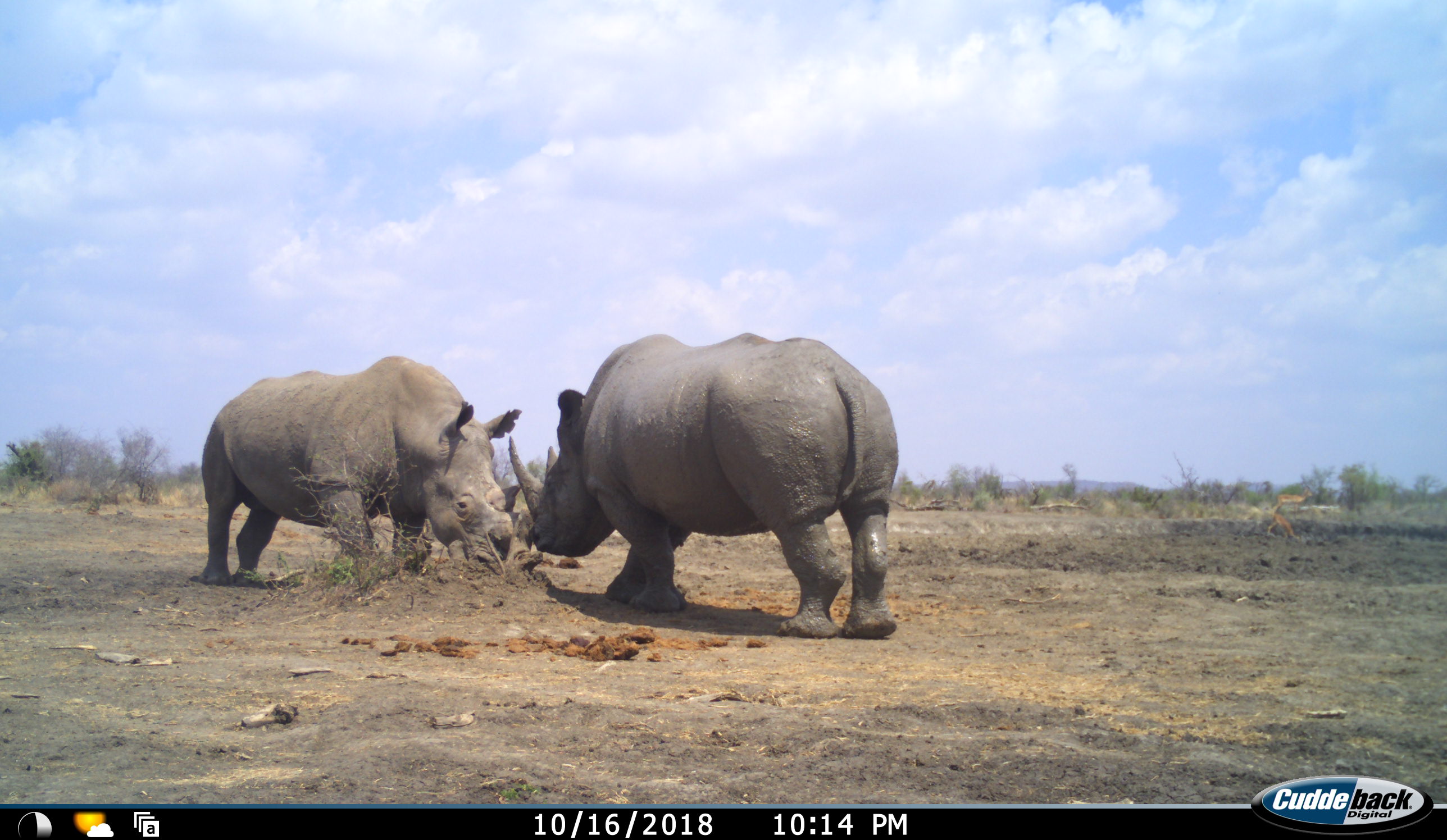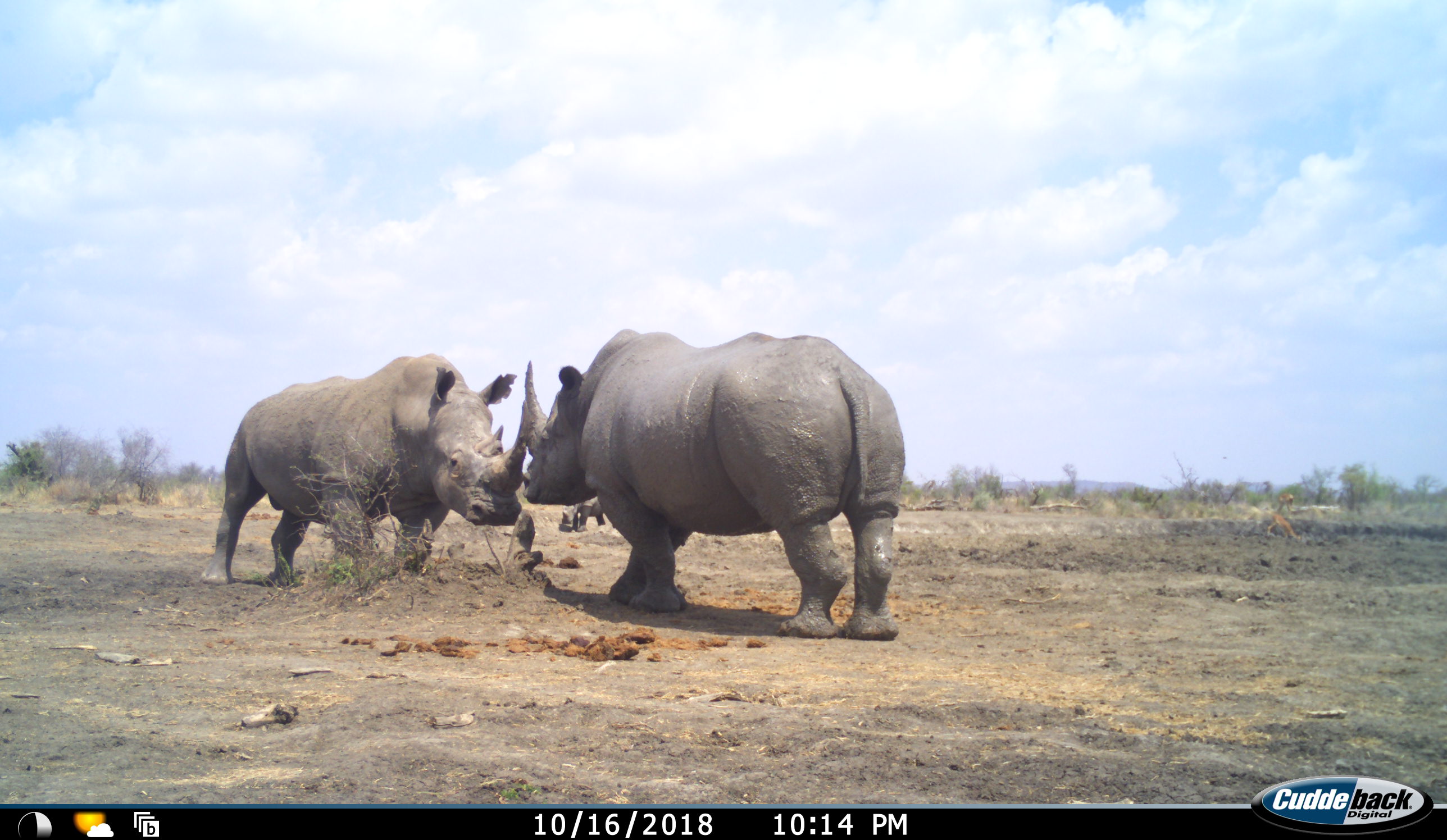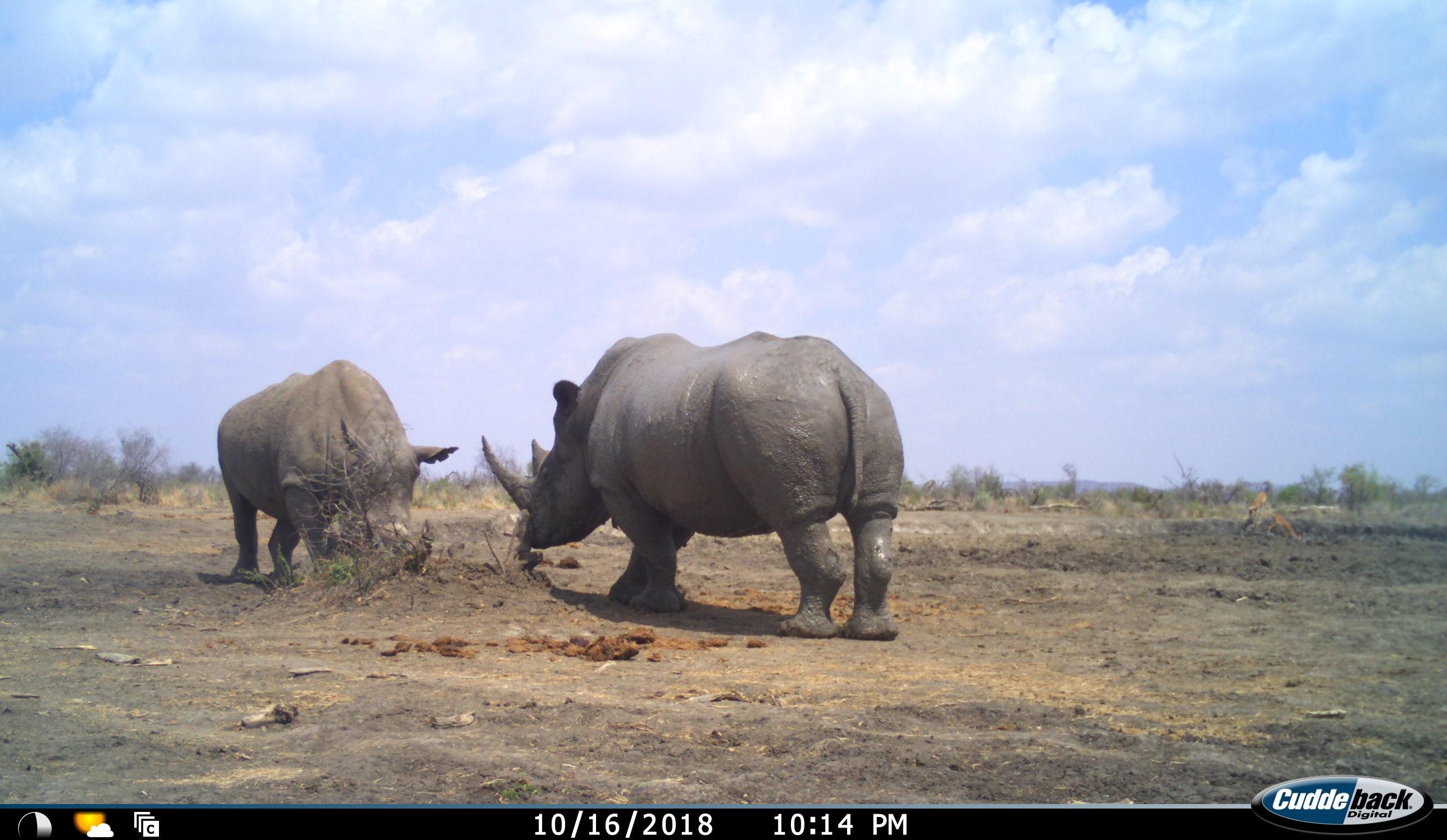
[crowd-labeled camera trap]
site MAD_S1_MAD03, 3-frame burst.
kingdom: Animalia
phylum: Chordata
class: Mammalia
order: Artiodactyla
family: Bovidae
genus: Aepyceros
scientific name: Aepyceros melampus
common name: impala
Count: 2.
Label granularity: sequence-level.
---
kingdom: Animalia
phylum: Chordata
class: Mammalia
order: Perissodactyla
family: Rhinocerotidae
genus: Ceratotherium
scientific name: Ceratotherium simum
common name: white rhinoceros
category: rhinoceroswhite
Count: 2.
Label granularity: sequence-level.